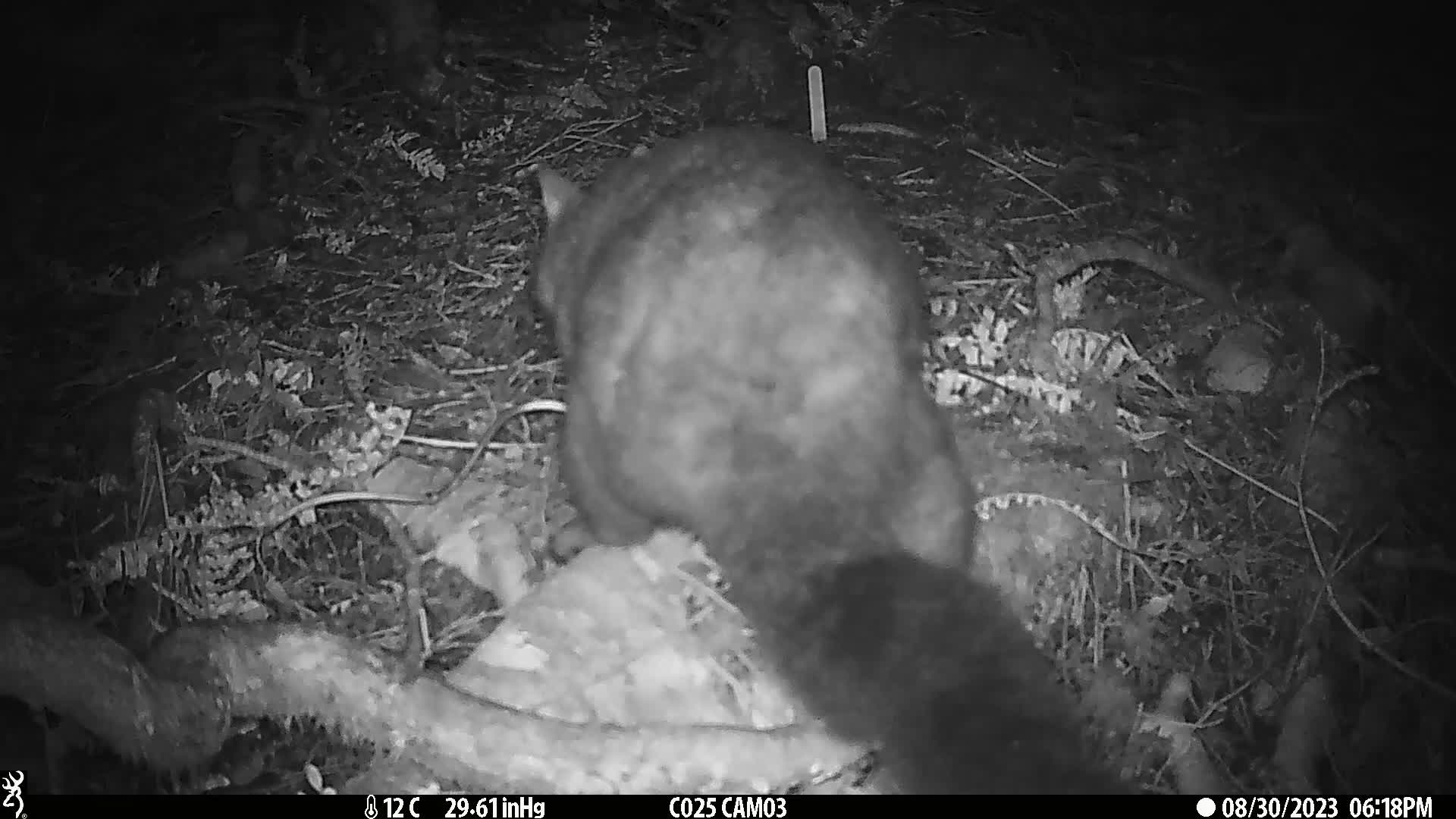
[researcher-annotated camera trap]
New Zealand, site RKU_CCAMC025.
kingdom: Animalia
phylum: Chordata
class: Mammalia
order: Diprotodontia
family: Phalangeridae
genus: Trichosurus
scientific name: Trichosurus vulpecula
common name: common brushtail possum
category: possum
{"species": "possum (common brushtail possum) (Trichosurus vulpecula)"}